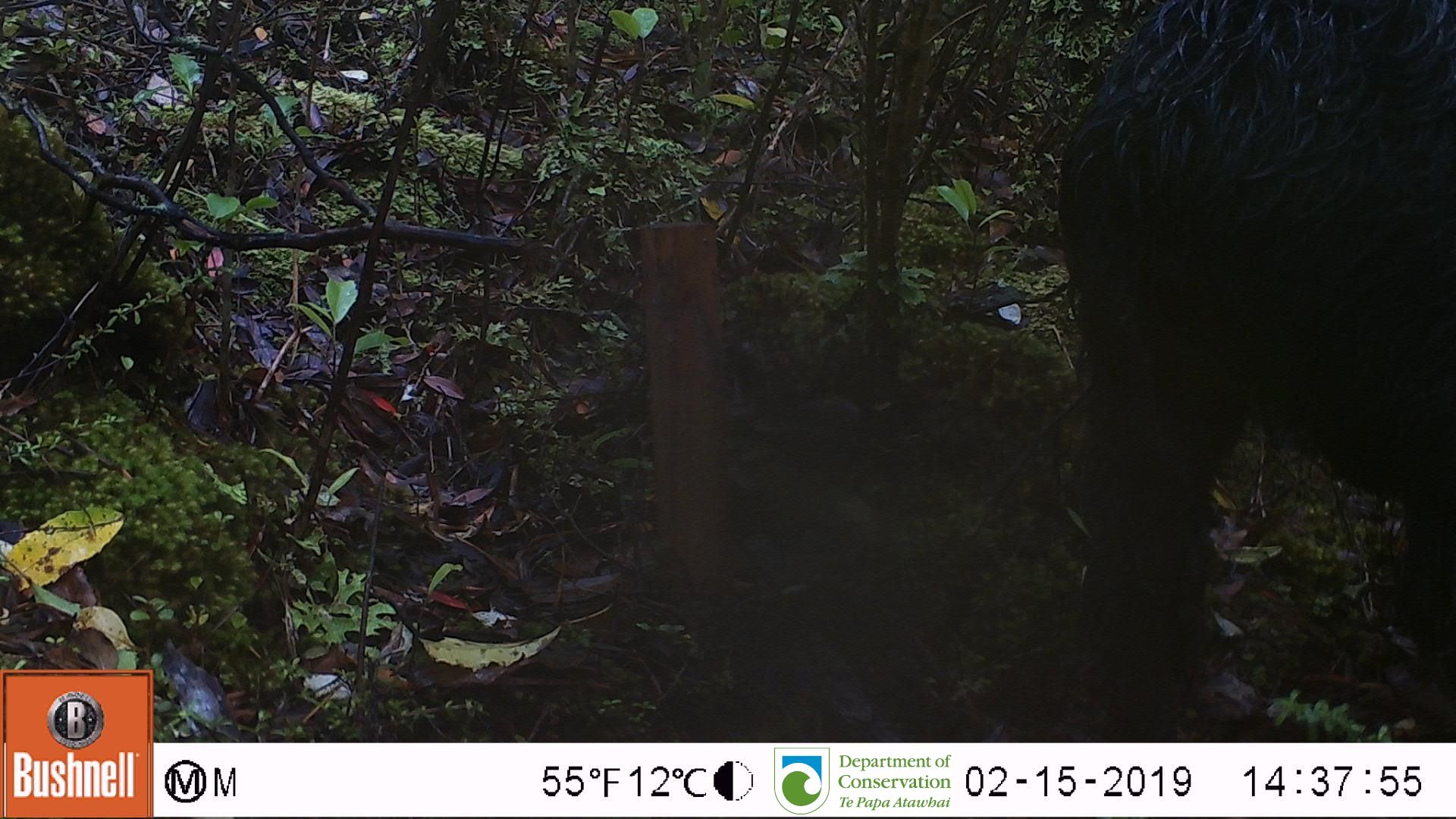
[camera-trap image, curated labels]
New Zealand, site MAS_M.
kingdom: Animalia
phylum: Chordata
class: Mammalia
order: Artiodactyla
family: Suidae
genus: Sus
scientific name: Sus scrofa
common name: pig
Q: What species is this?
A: Pig (Sus scrofa).